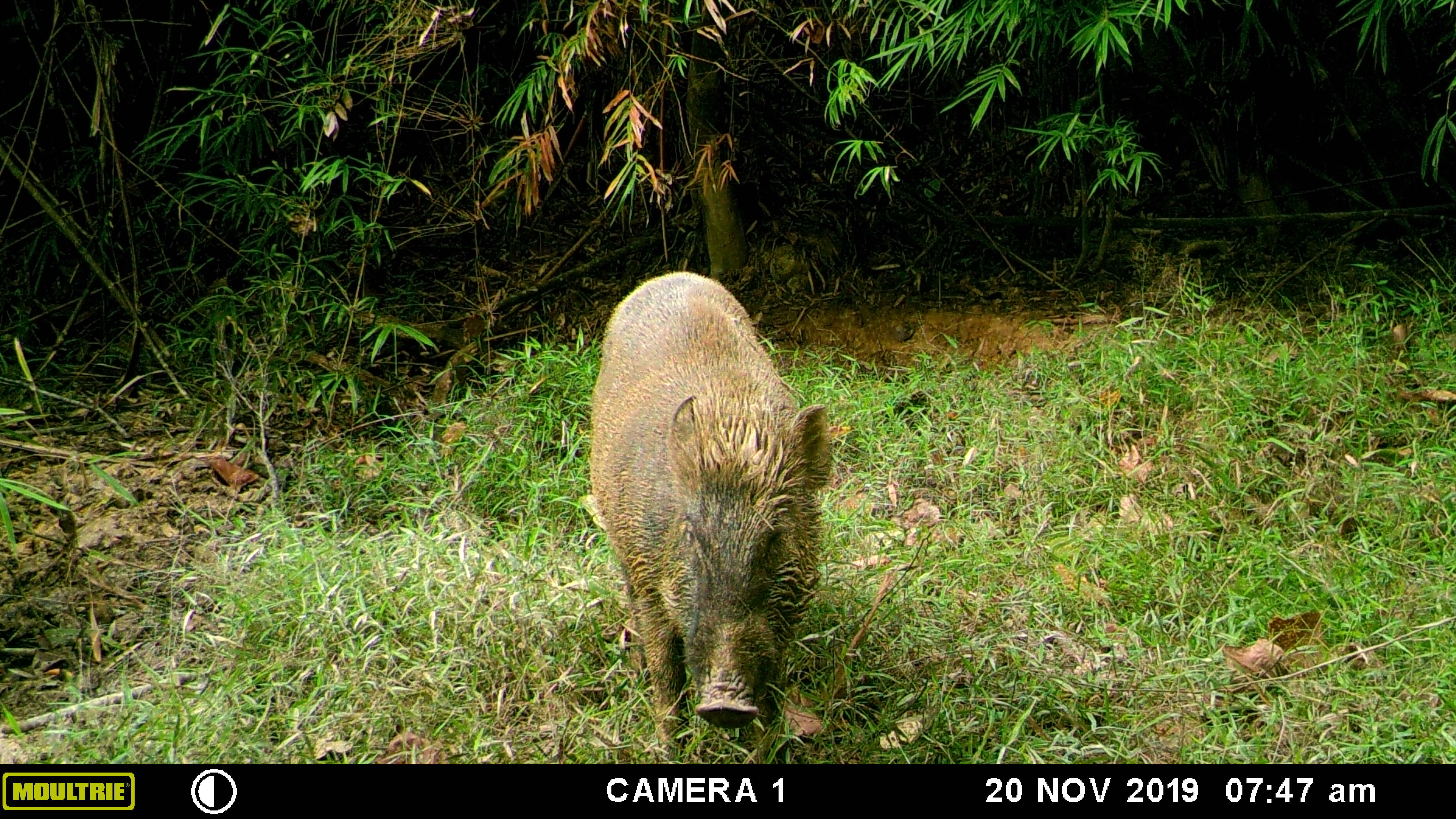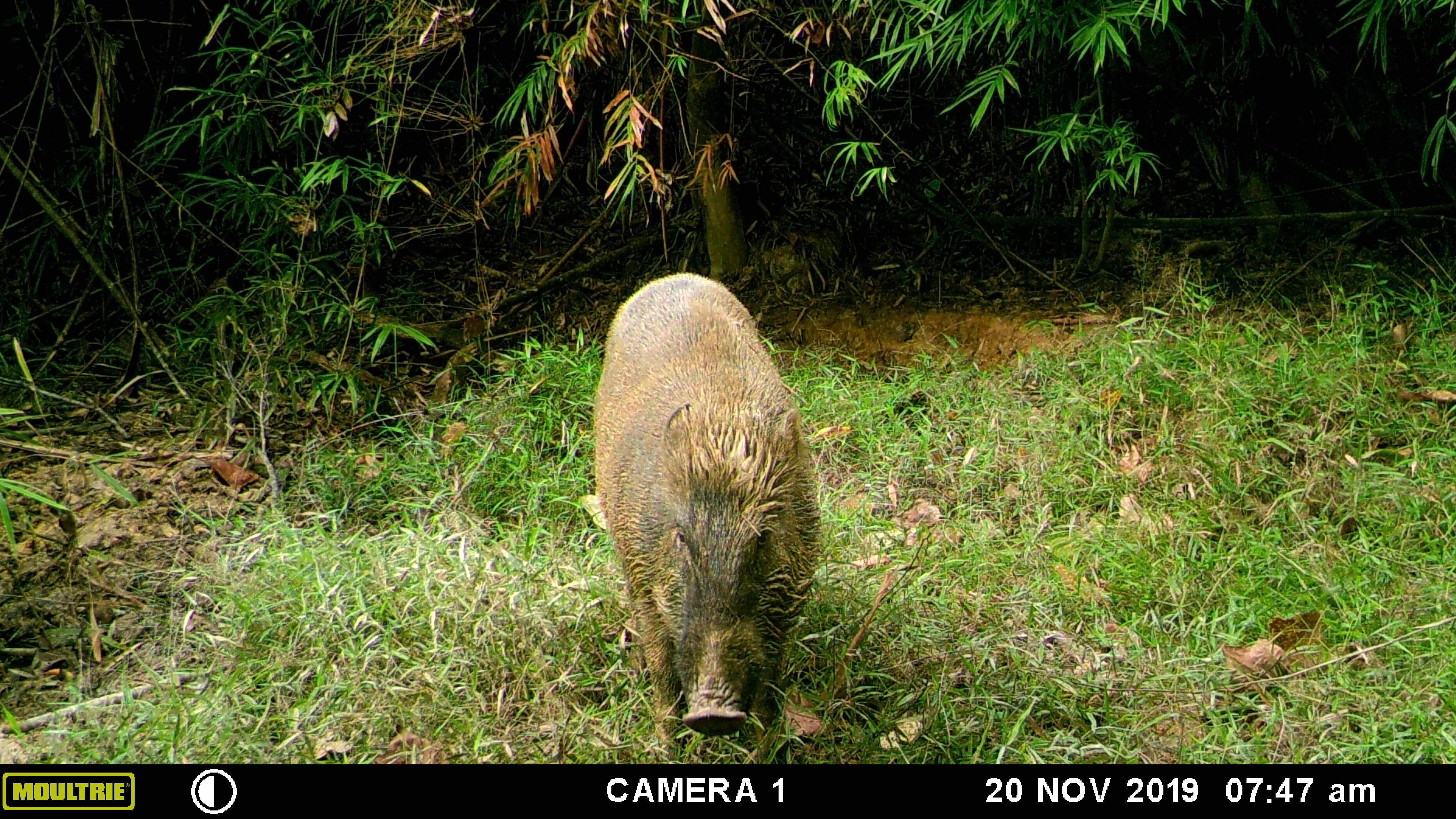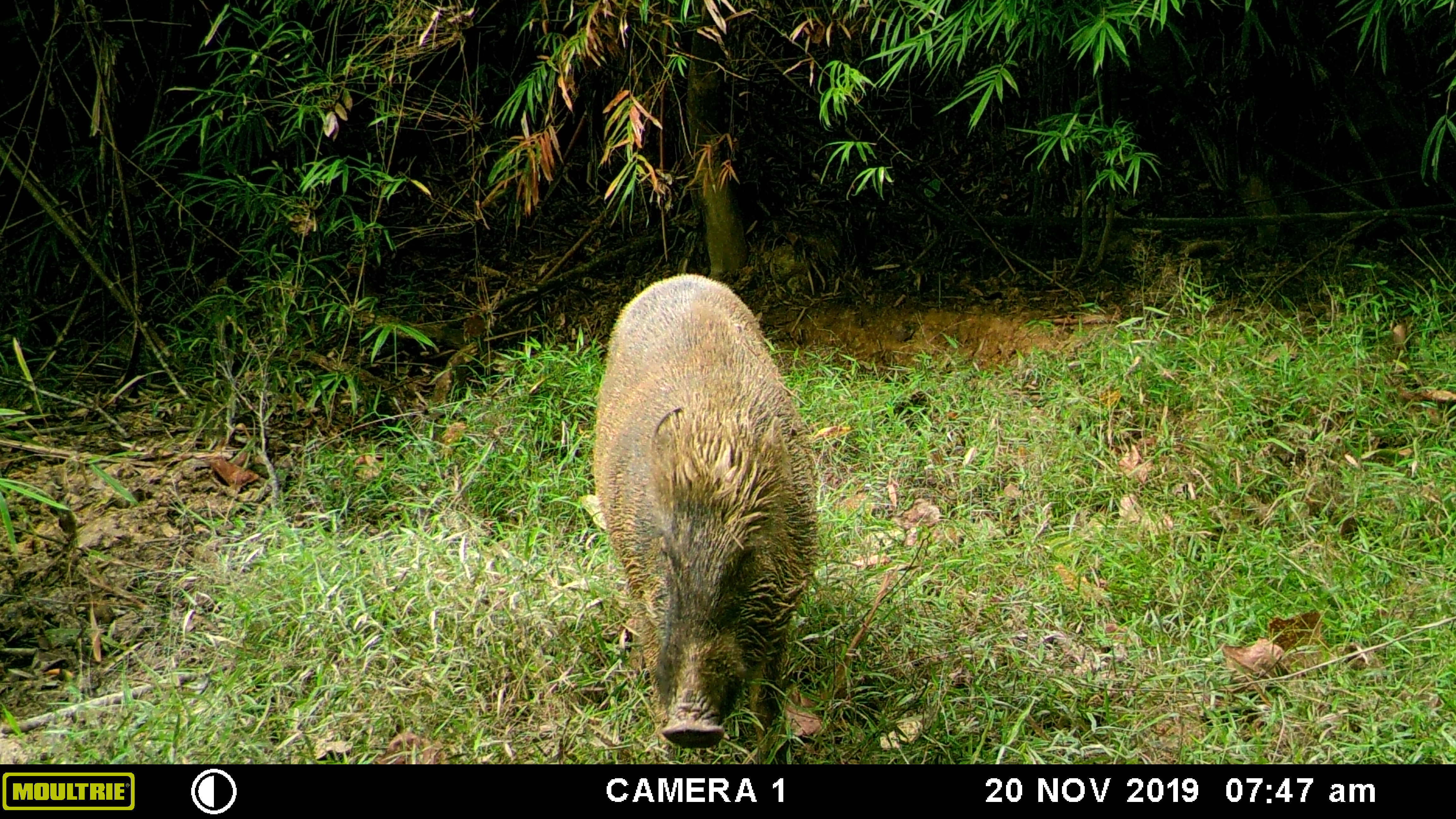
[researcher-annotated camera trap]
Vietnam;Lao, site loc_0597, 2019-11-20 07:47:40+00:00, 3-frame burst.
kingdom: Animalia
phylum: Chordata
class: Mammalia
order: Artiodactyla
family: Suidae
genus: Sus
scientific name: Sus scrofa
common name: eurasian wild pig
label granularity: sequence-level